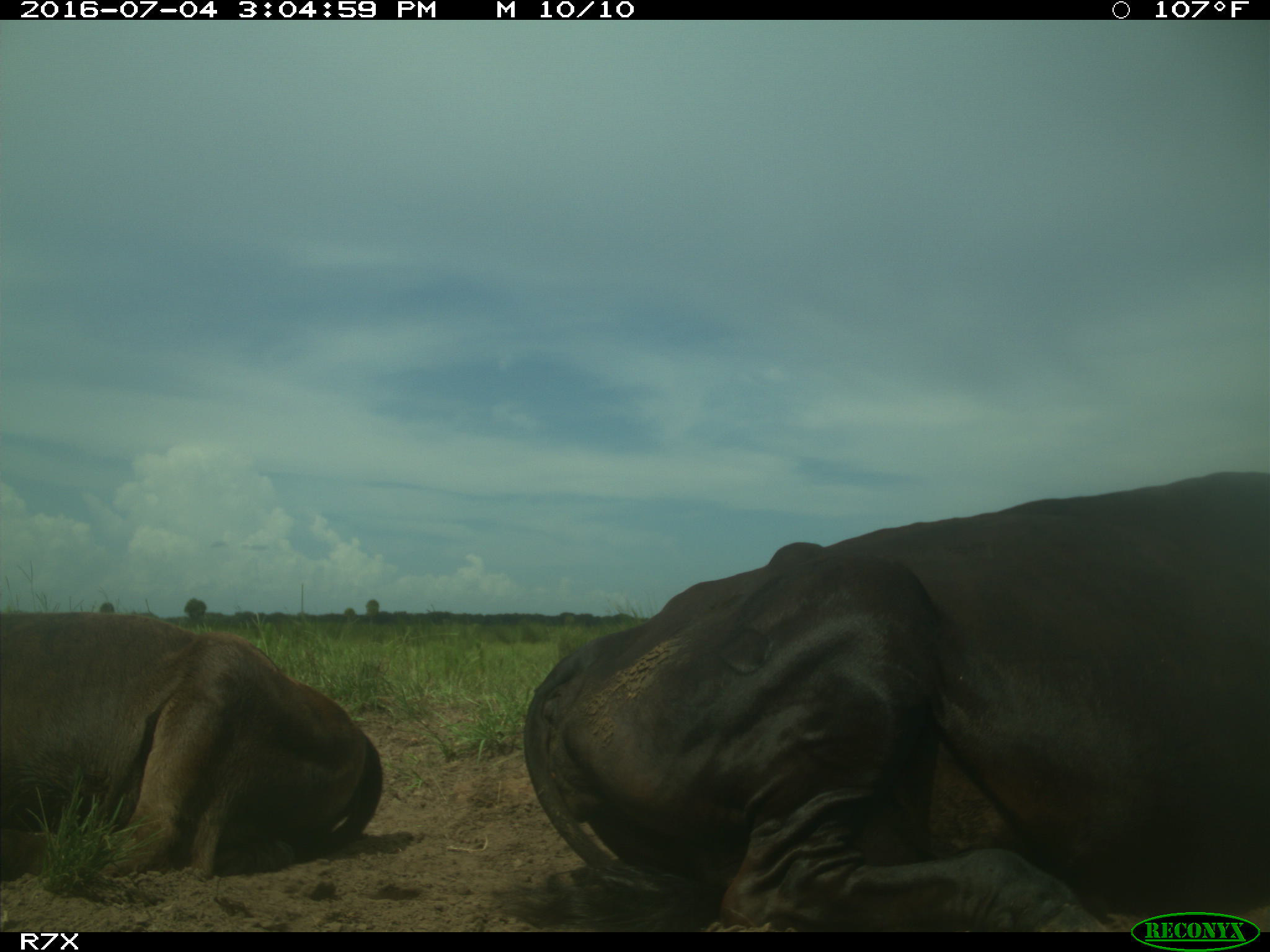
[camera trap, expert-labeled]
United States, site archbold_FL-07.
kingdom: Animalia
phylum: Chordata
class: Mammalia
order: Artiodactyla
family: Bovidae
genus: Bos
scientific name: Bos taurus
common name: domestic cow